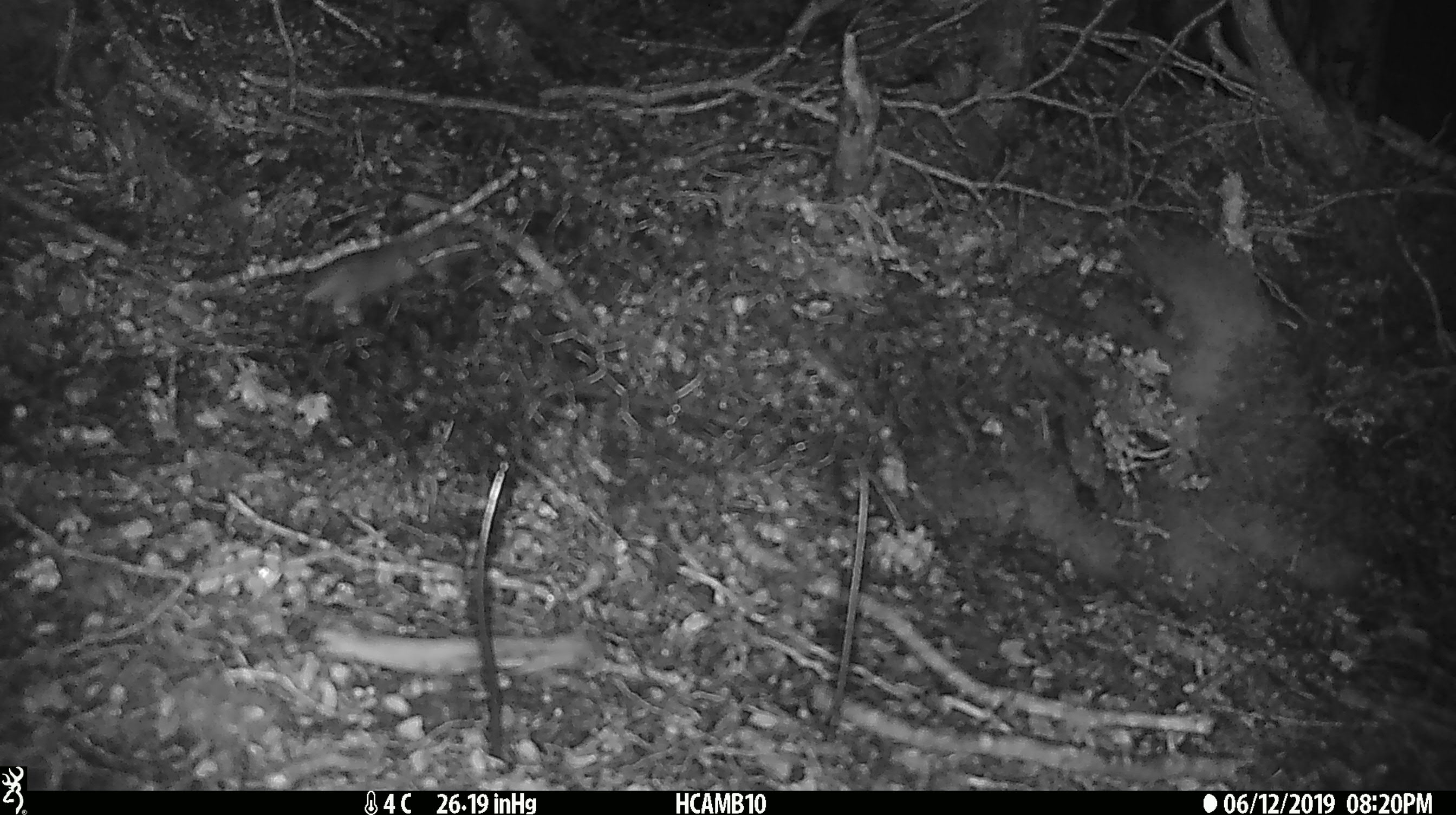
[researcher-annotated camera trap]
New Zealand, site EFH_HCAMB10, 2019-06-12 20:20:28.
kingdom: Animalia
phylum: Chordata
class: Mammalia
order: Rodentia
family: Muridae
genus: Mus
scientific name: Mus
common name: mouse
Mouse (Mus).